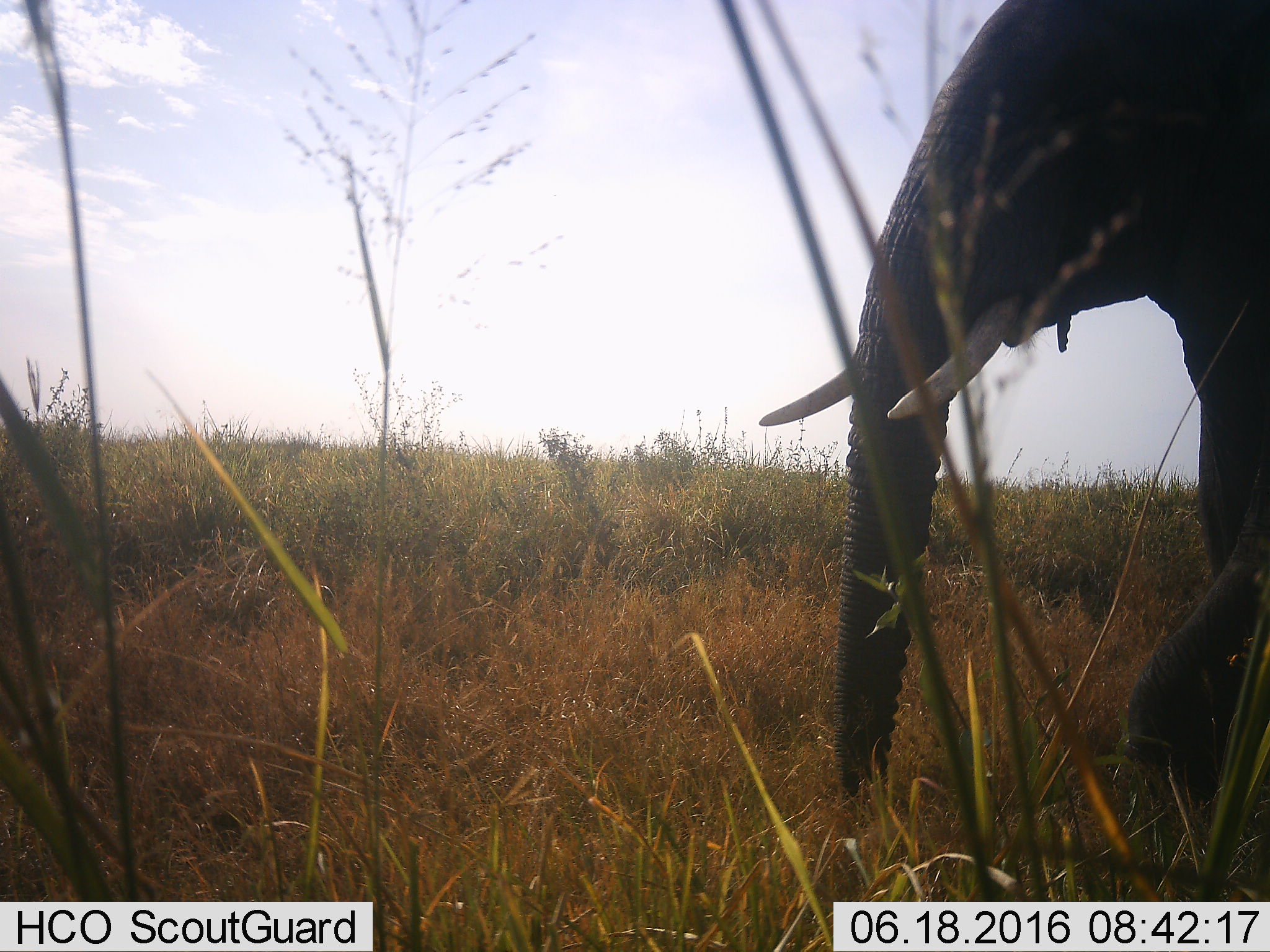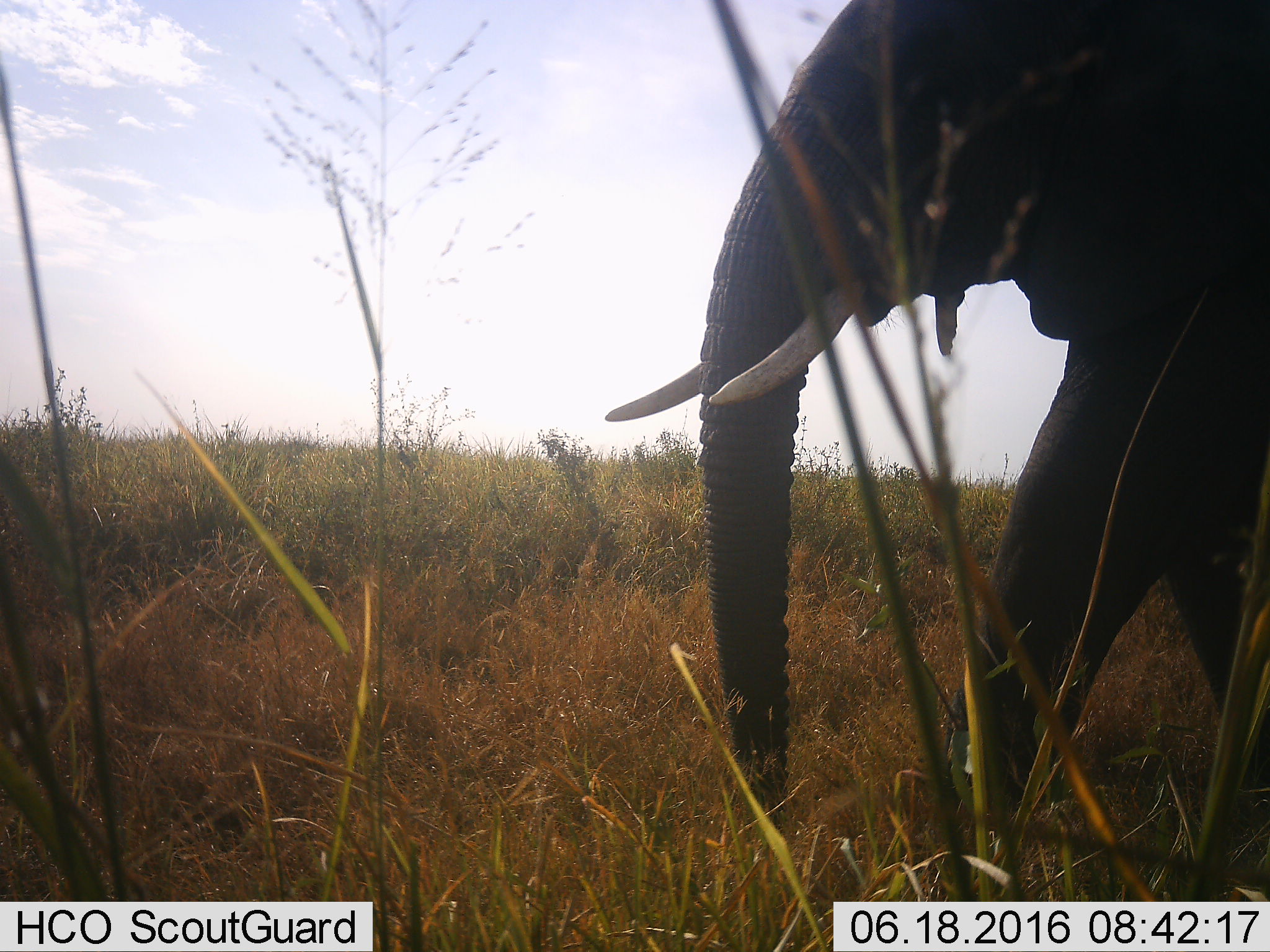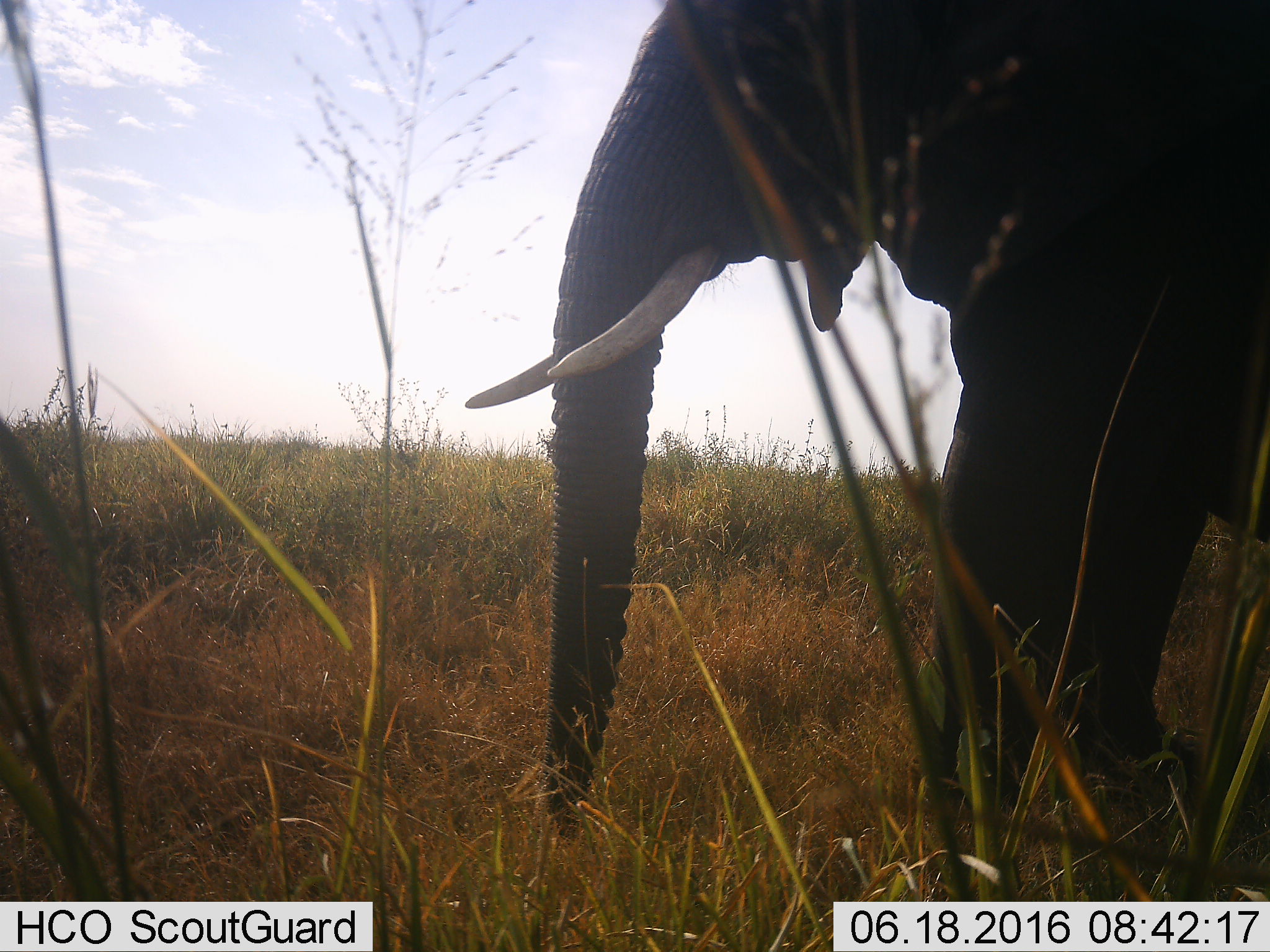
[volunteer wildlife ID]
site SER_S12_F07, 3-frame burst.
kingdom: Animalia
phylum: Chordata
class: Mammalia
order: Proboscidea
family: Elephantidae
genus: Loxodonta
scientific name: Loxodonta africana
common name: african bush elephant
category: elephant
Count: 1.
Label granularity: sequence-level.